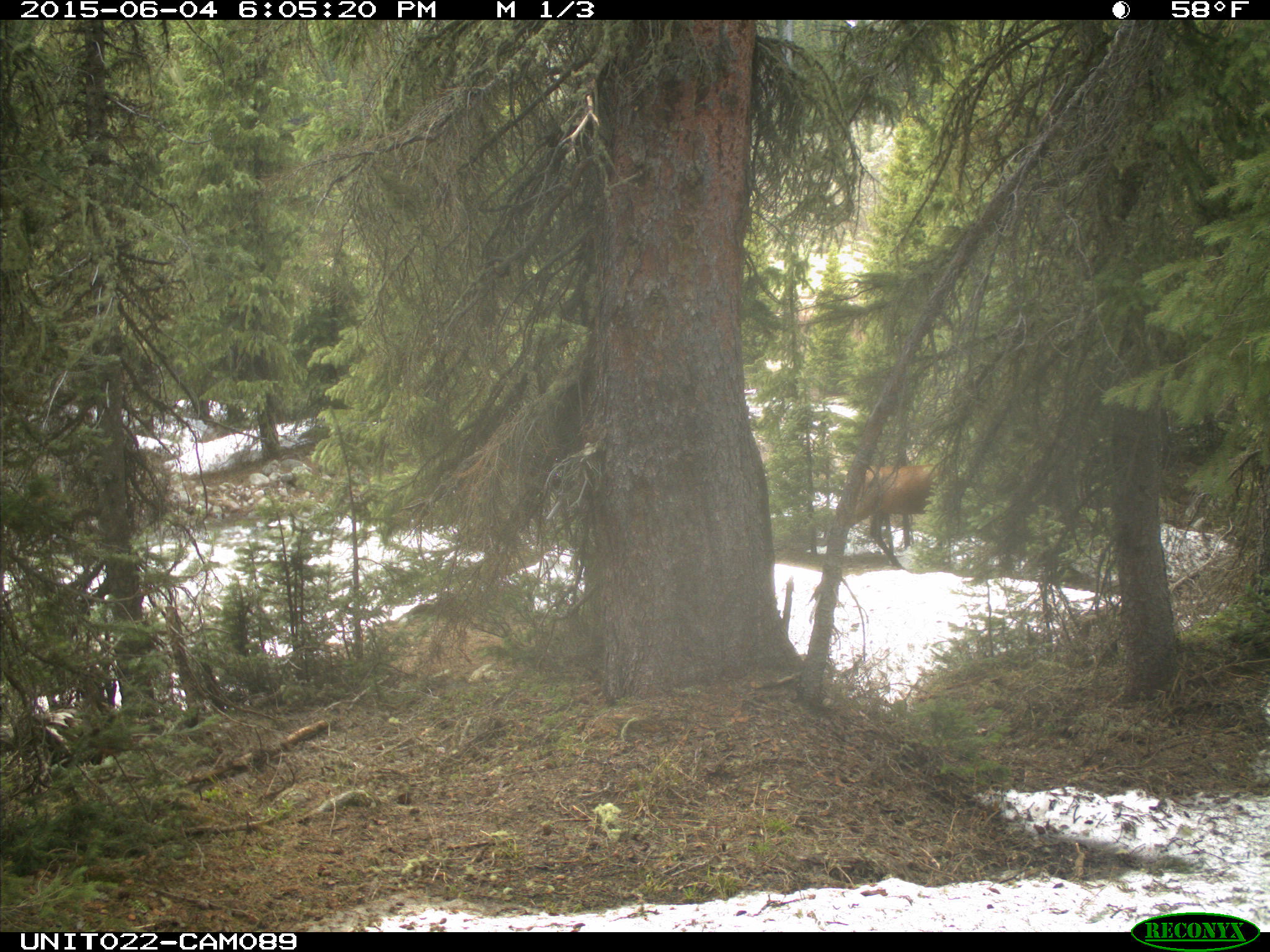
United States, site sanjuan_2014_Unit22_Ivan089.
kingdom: Animalia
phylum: Chordata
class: Mammalia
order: Artiodactyla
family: Cervidae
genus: Cervus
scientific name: Cervus elaphus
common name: red deer